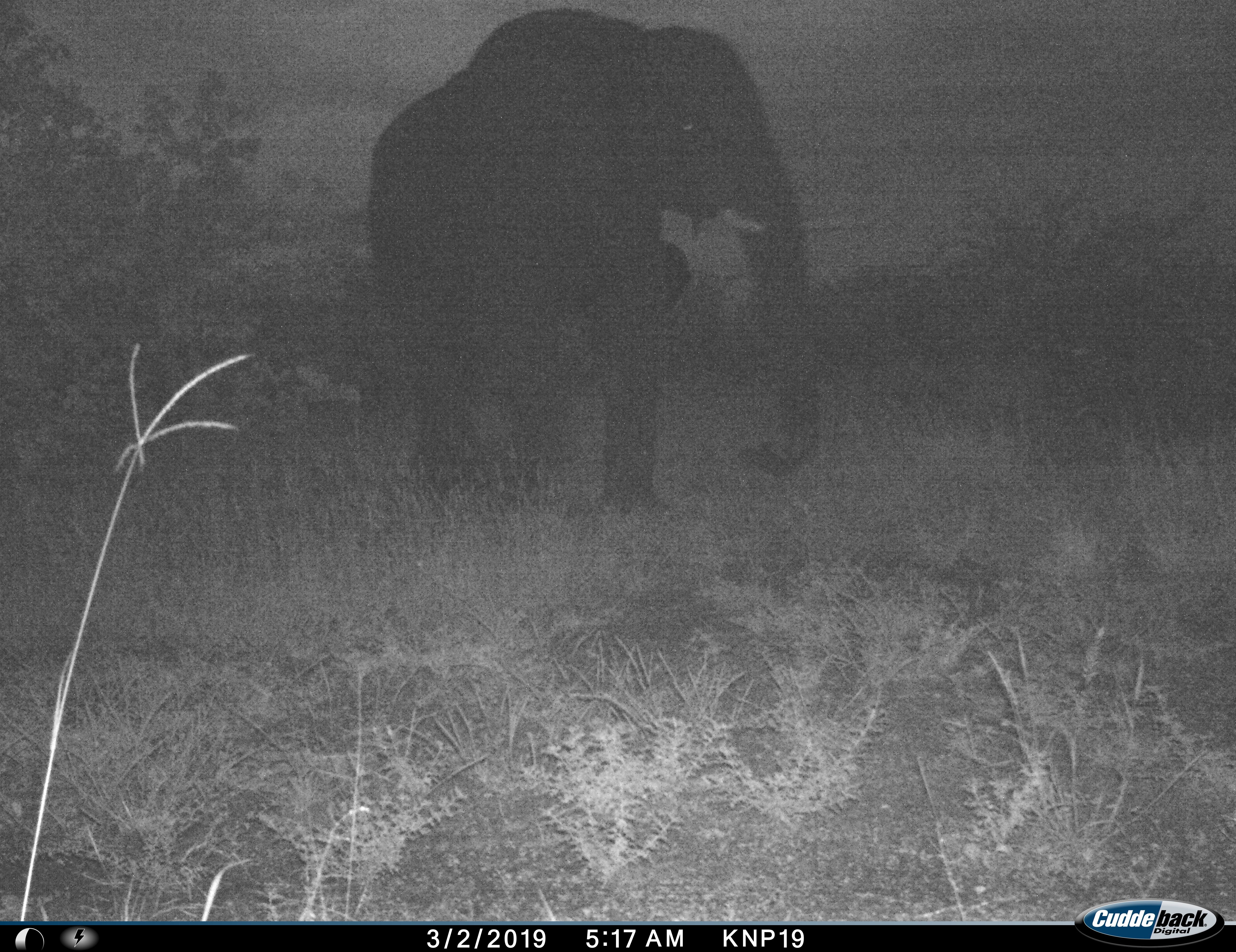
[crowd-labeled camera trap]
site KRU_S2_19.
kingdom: Animalia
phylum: Chordata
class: Mammalia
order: Proboscidea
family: Elephantidae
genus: Loxodonta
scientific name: Loxodonta africana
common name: african bush elephant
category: elephant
Elephant (african bush elephant) (Loxodonta africana), count 1. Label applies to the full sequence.